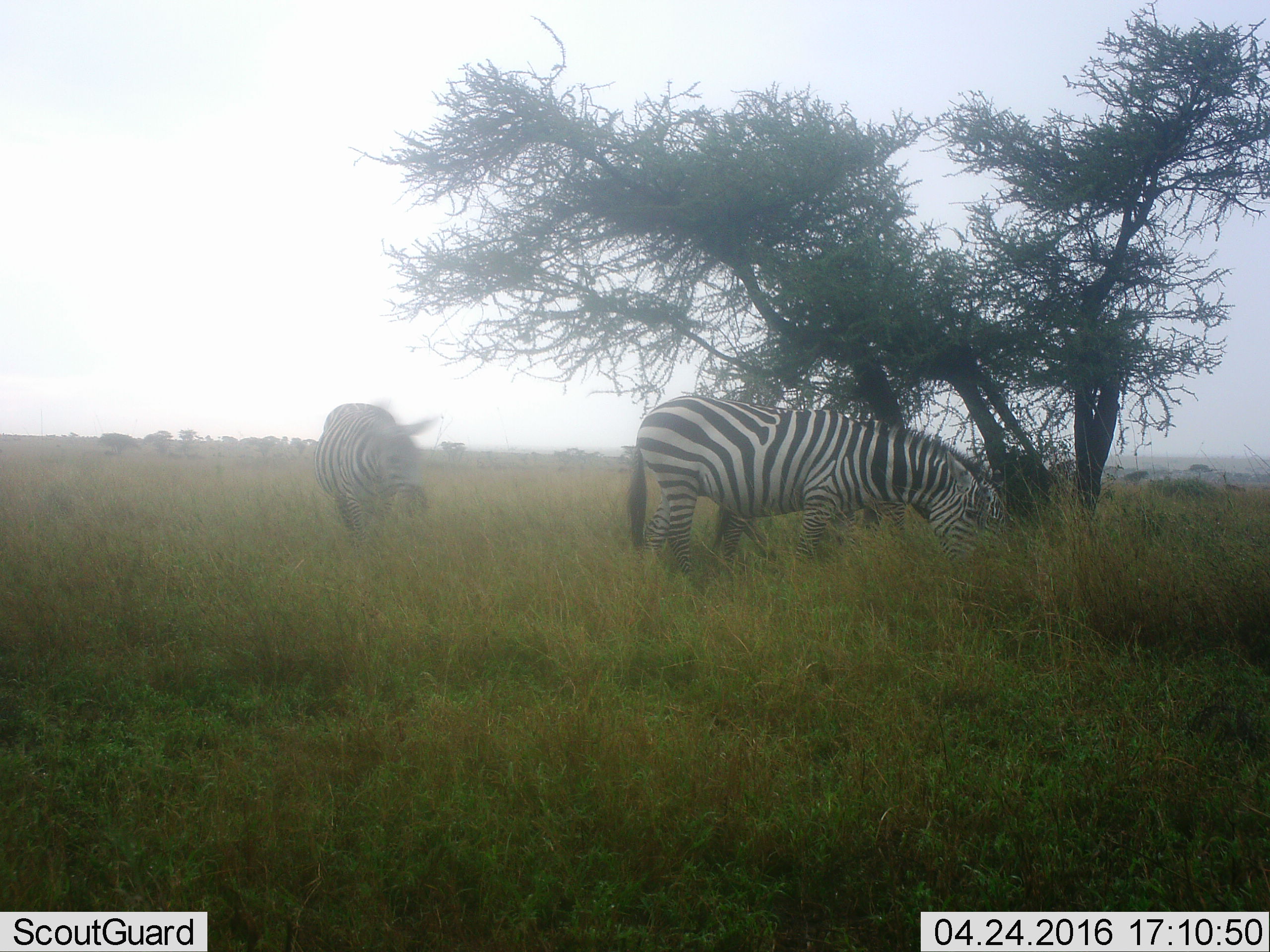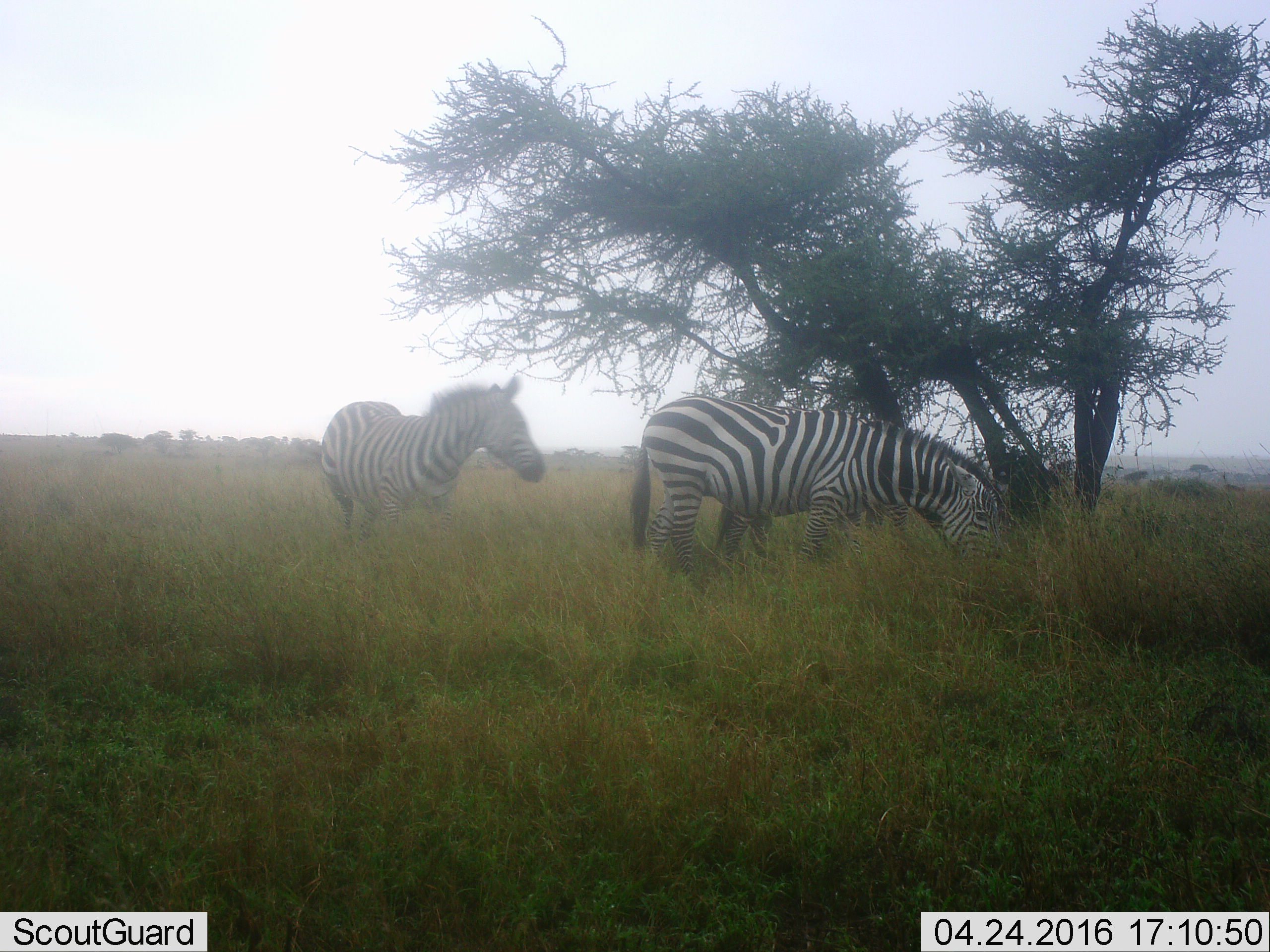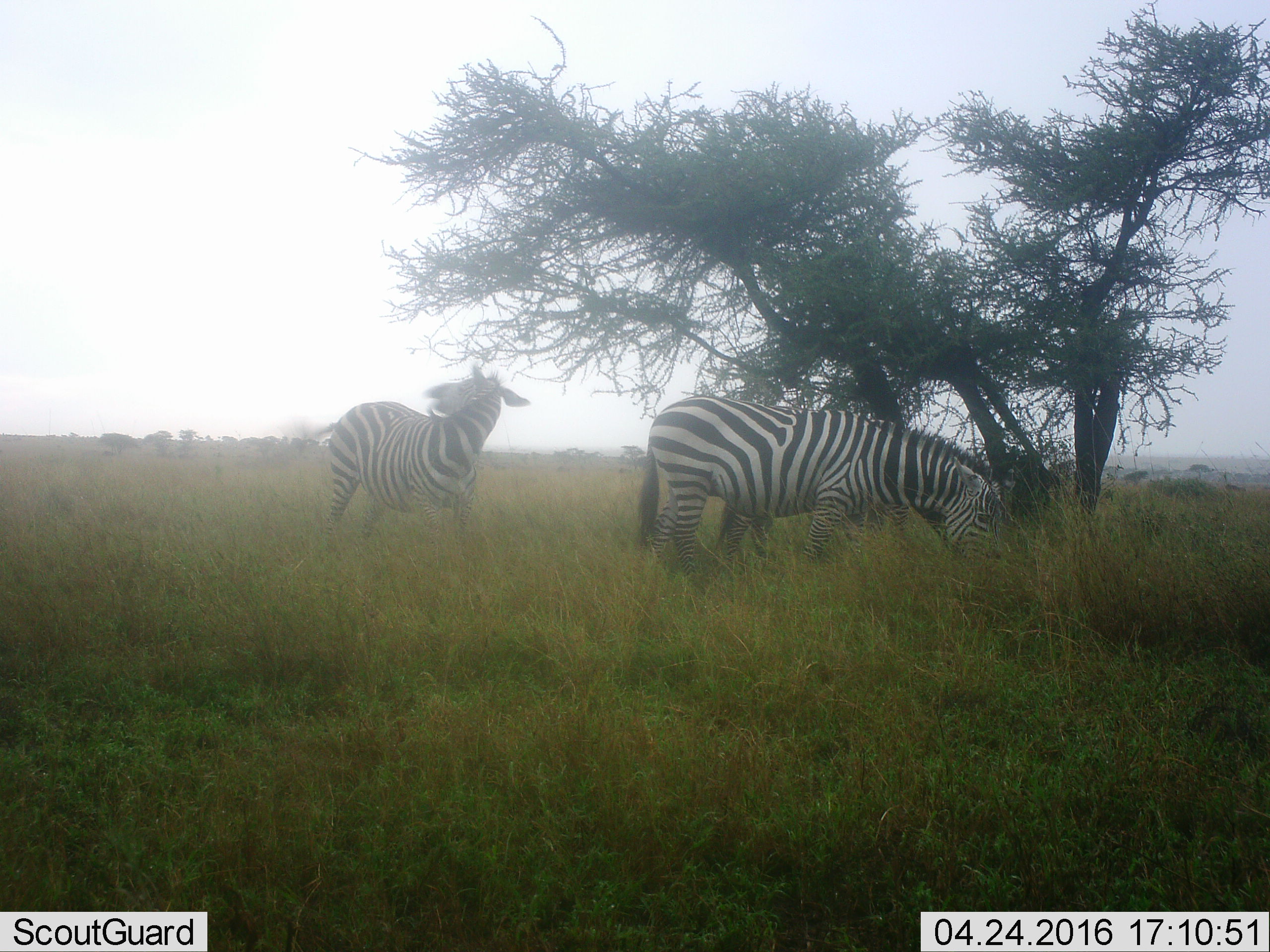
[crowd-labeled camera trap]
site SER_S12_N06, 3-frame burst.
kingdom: Animalia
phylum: Chordata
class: Mammalia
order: Perissodactyla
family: Equidae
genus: Equus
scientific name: Equus quagga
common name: plains zebra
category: zebraplains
Zebraplains (plains zebra) (Equus quagga), count 2. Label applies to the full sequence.